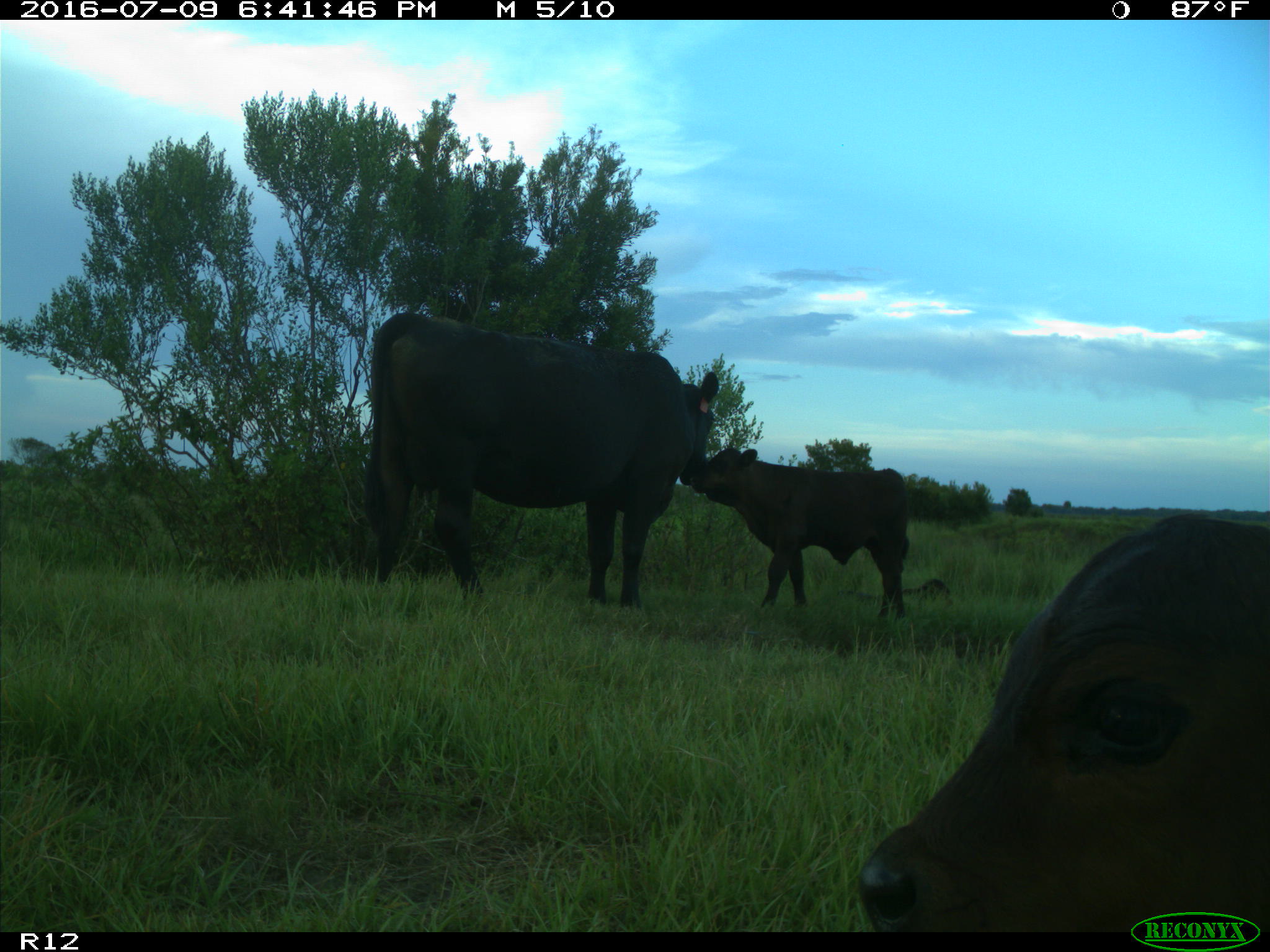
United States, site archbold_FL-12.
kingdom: Animalia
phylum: Chordata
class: Mammalia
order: Artiodactyla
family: Bovidae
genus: Bos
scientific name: Bos taurus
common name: domestic cow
Bos taurus (domestic cow).